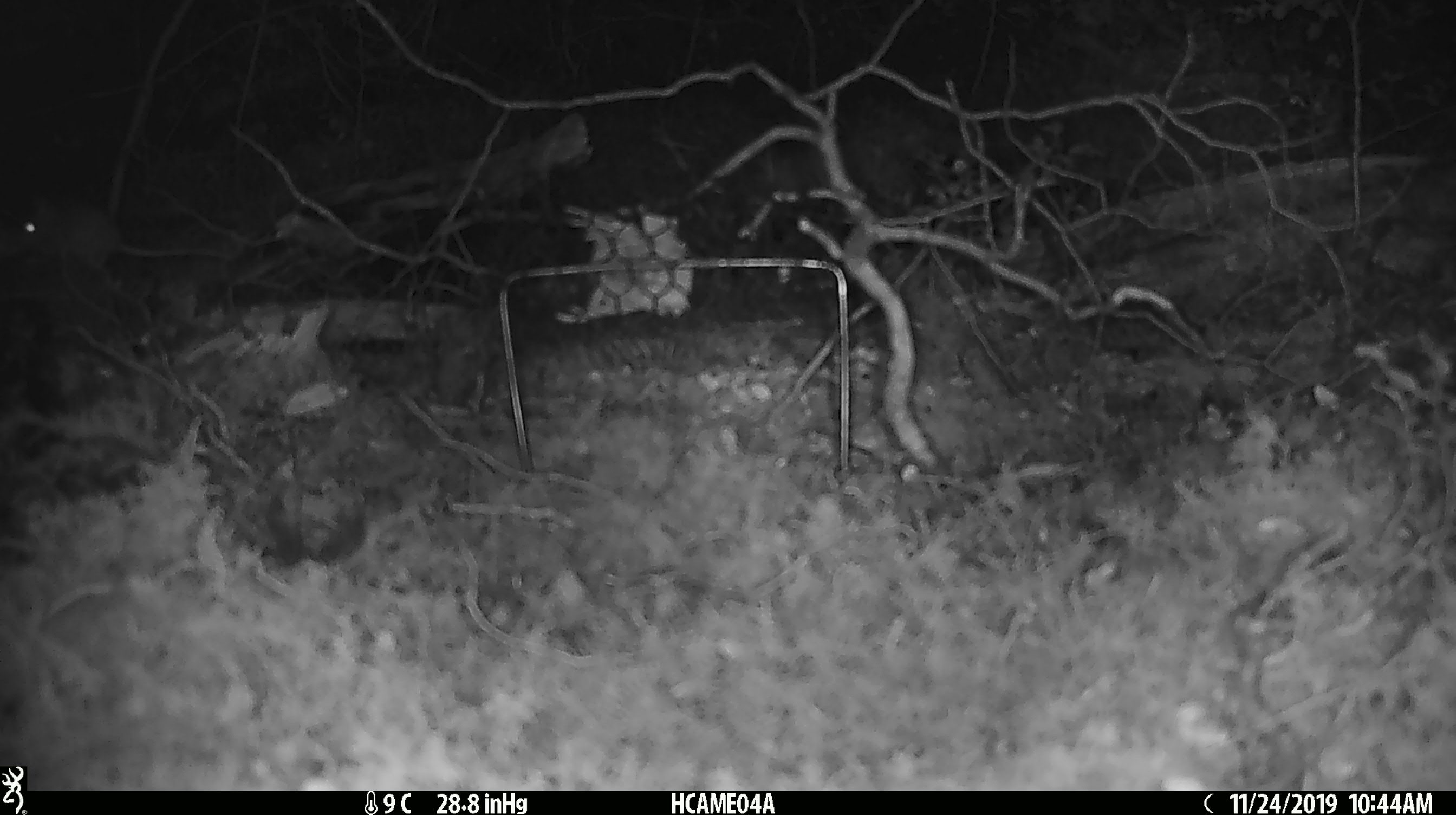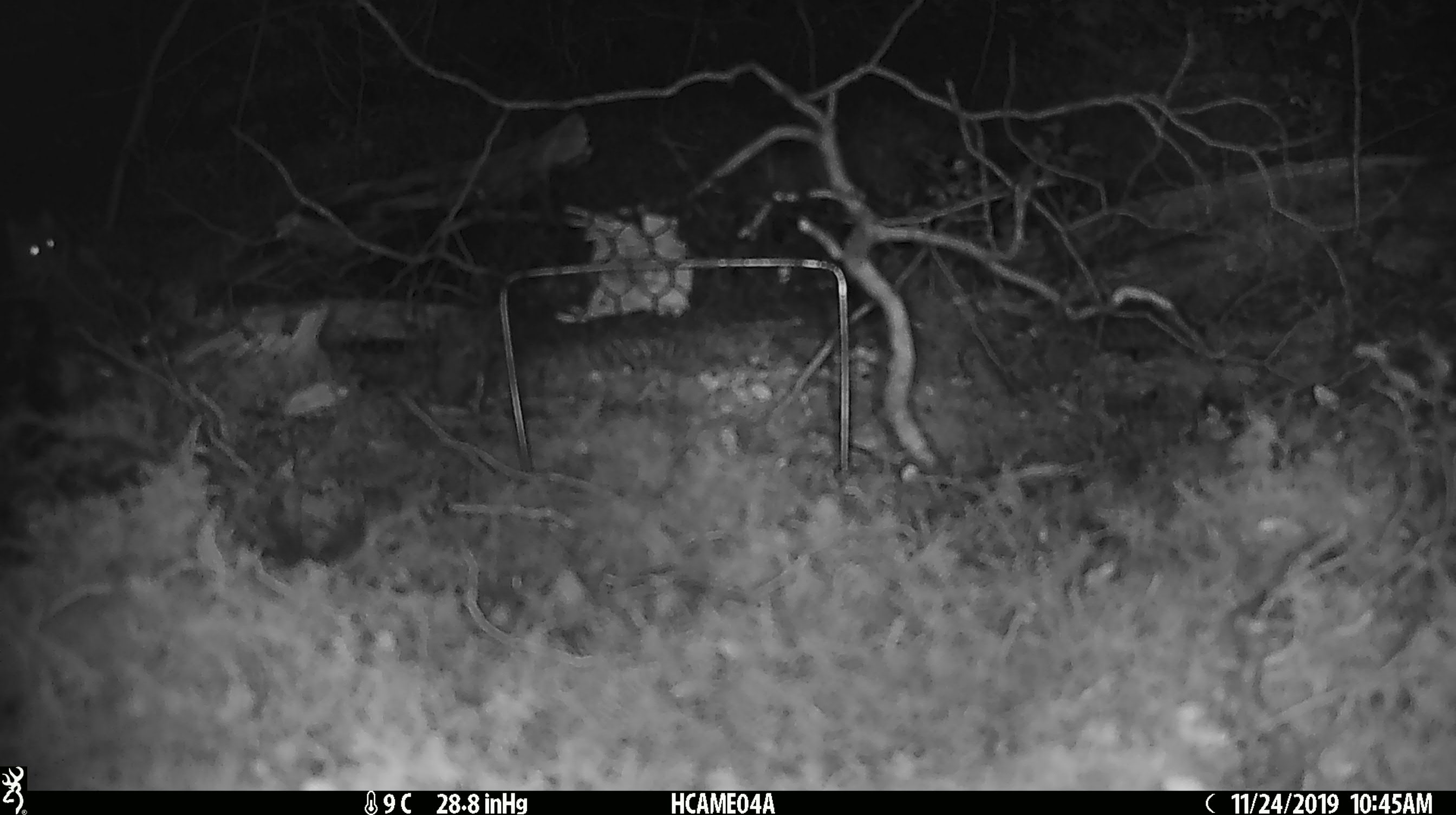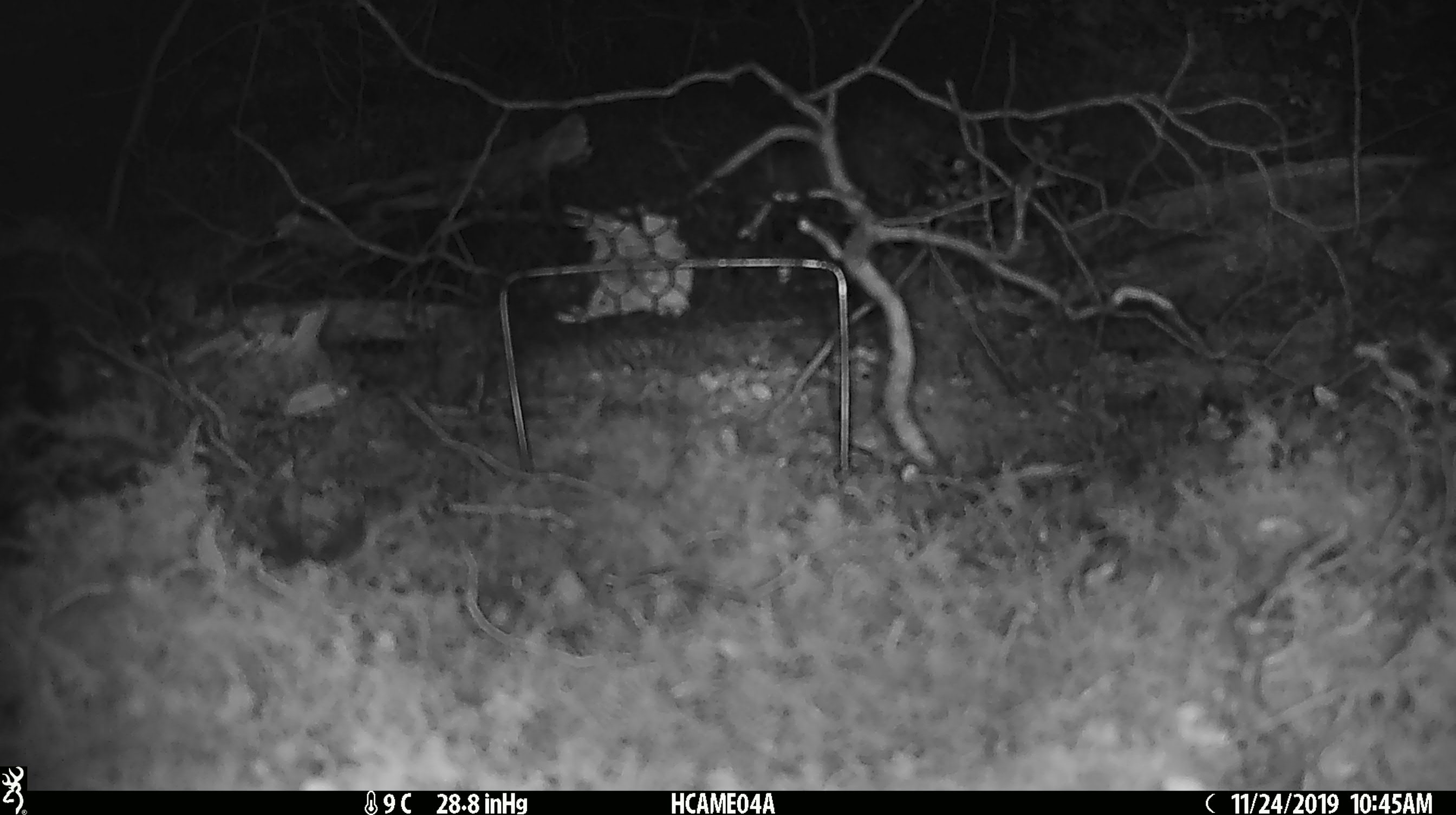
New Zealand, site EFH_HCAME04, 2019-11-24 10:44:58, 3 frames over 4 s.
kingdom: Animalia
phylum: Chordata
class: Mammalia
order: Rodentia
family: Muridae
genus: Mus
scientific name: Mus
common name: mouse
Mouse (Mus).